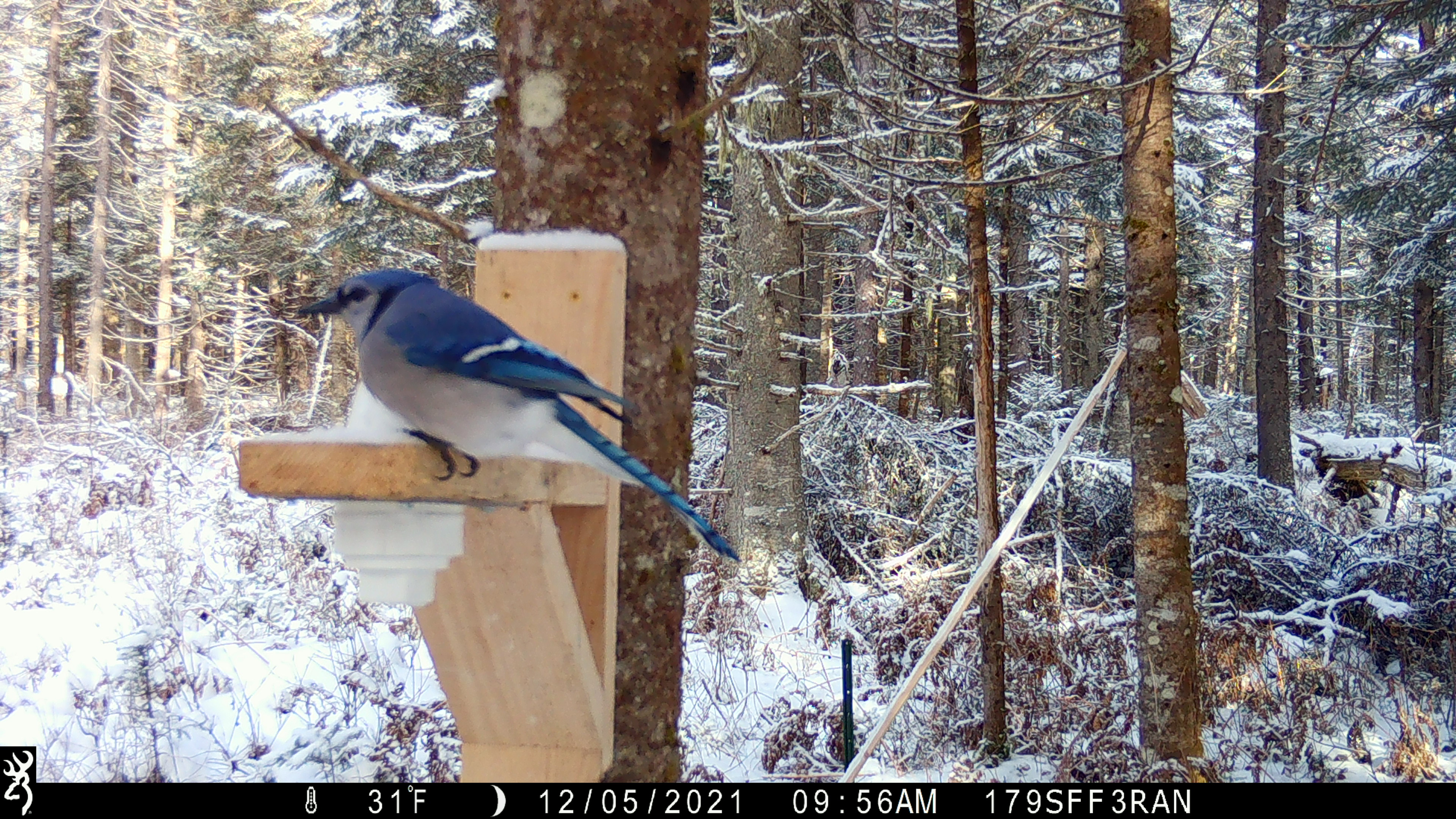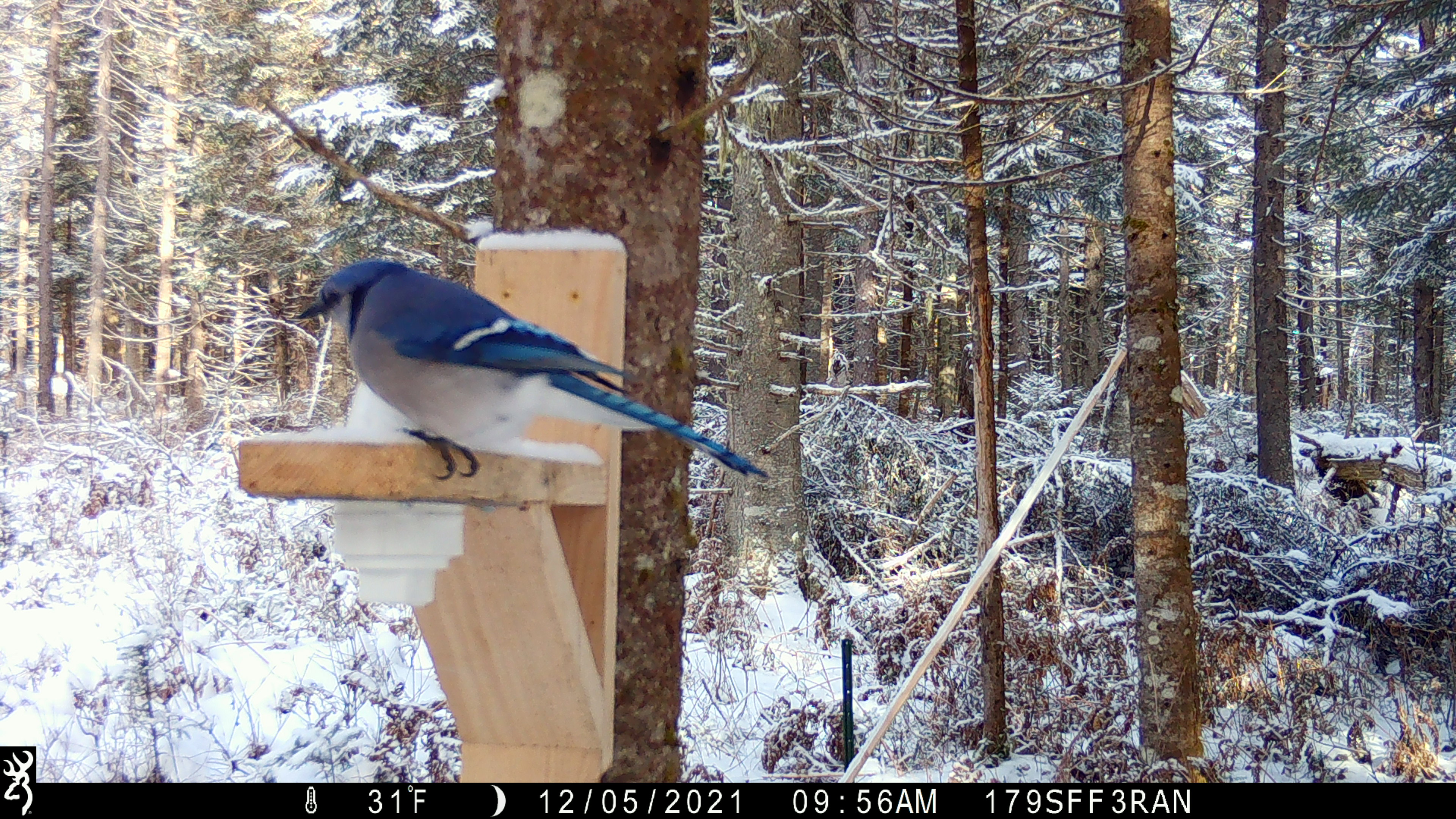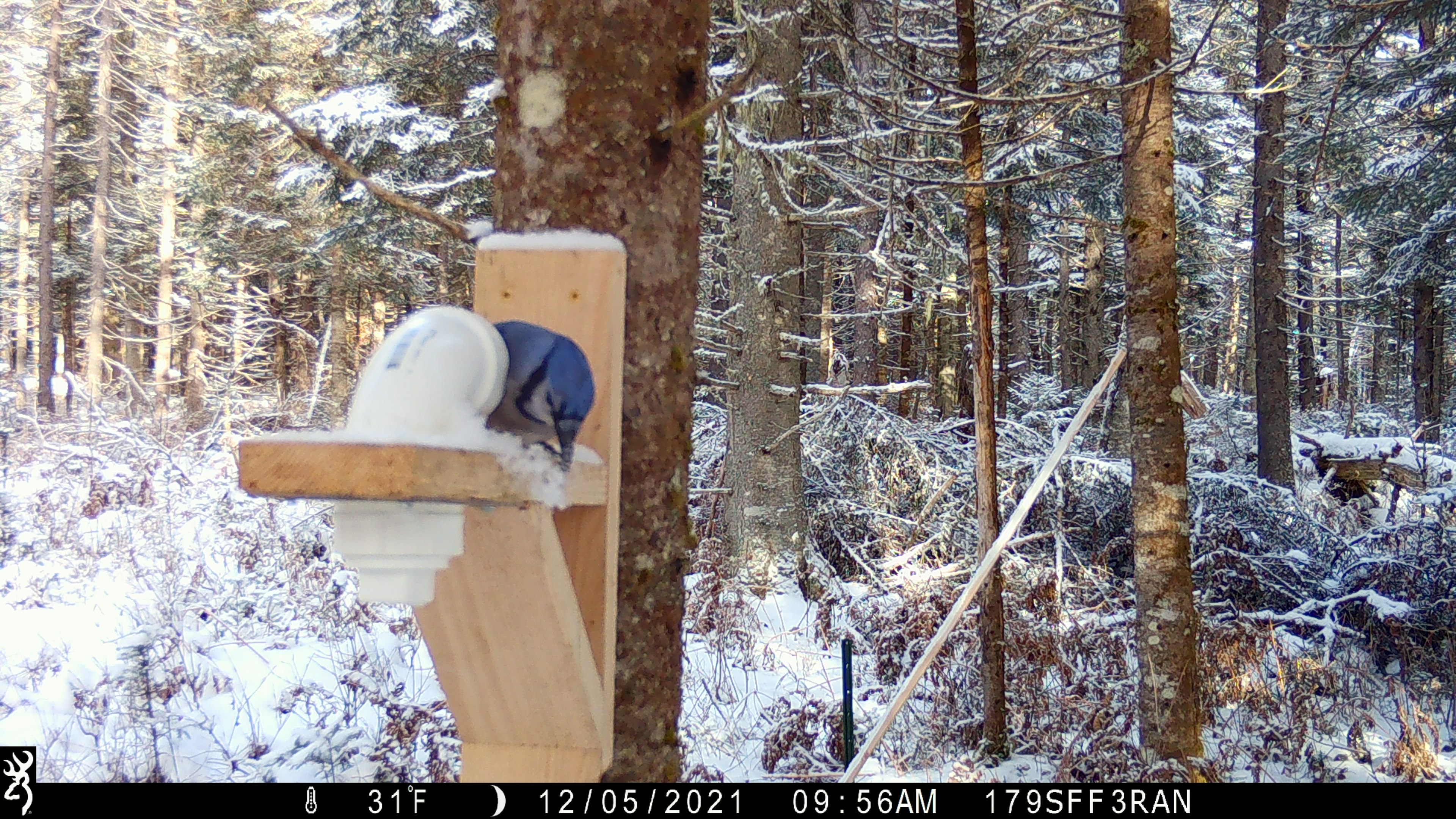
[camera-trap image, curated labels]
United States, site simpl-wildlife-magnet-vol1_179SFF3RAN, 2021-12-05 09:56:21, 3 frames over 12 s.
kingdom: Animalia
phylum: Chordata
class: Aves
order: Passeriformes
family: Corvidae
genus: Cyanocitta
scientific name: Cyanocitta cristata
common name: blue jay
Blue jay (Cyanocitta cristata).